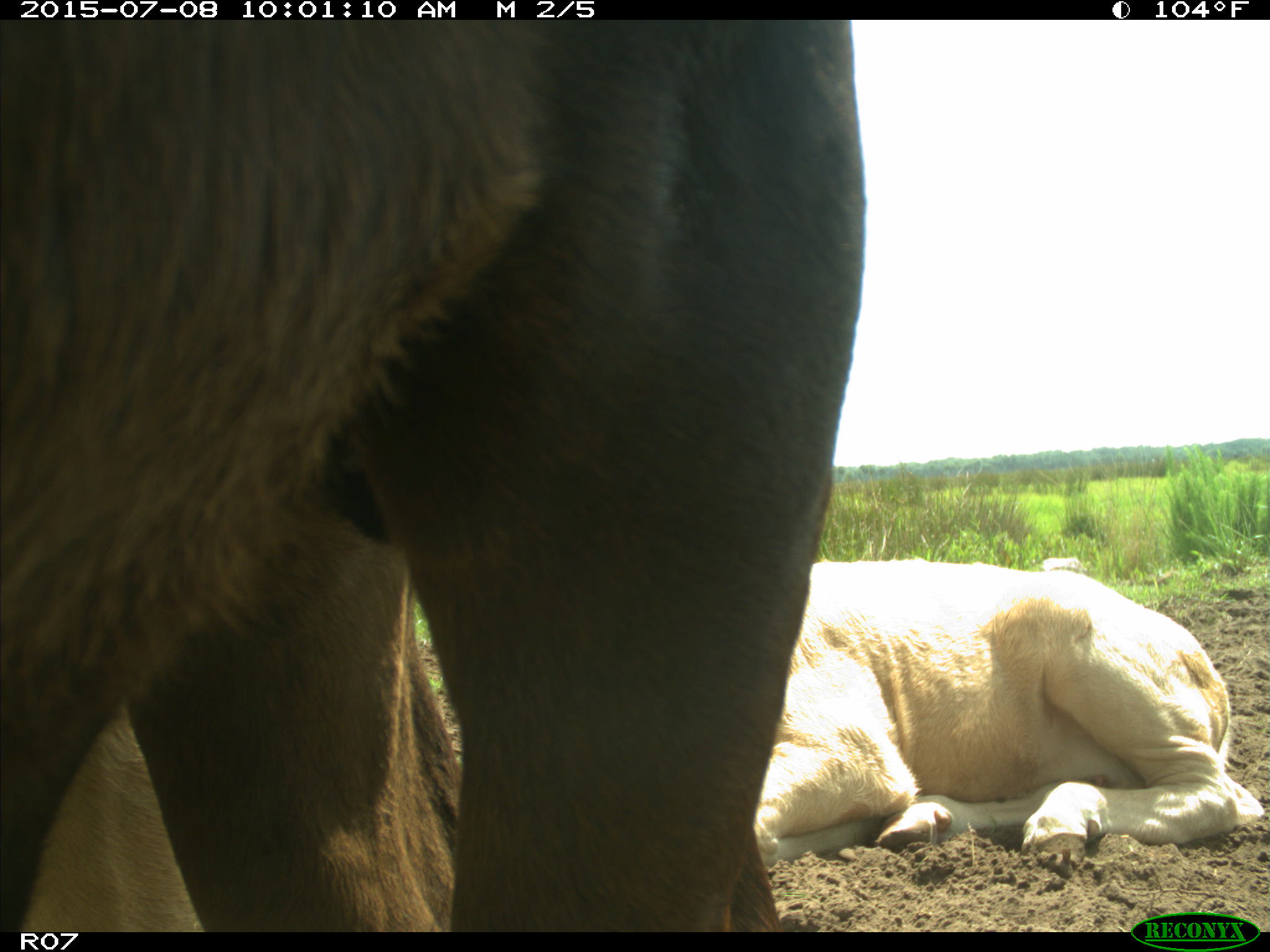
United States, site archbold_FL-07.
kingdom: Animalia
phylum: Chordata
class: Mammalia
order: Artiodactyla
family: Bovidae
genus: Bos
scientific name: Bos taurus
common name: domestic cow